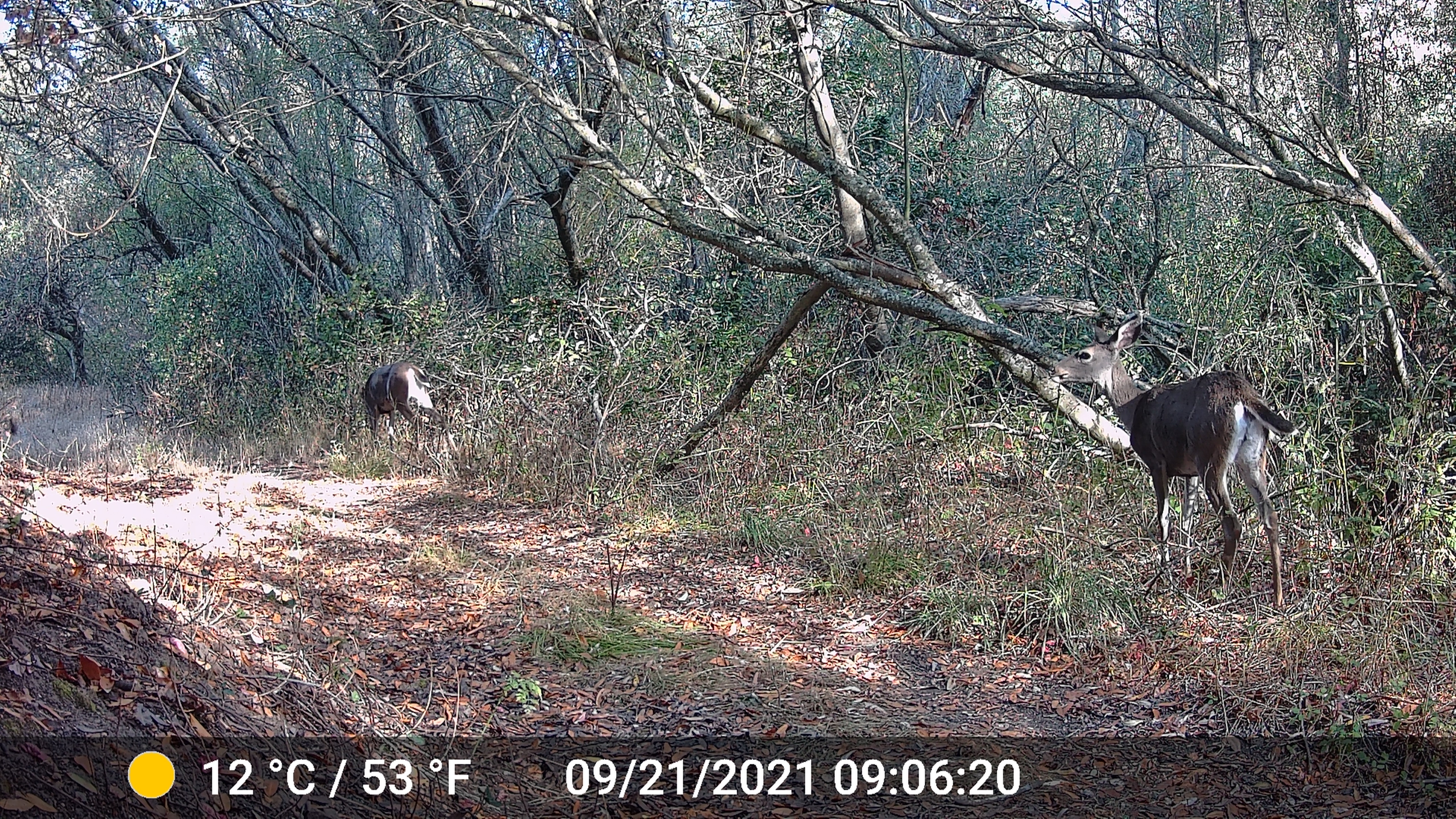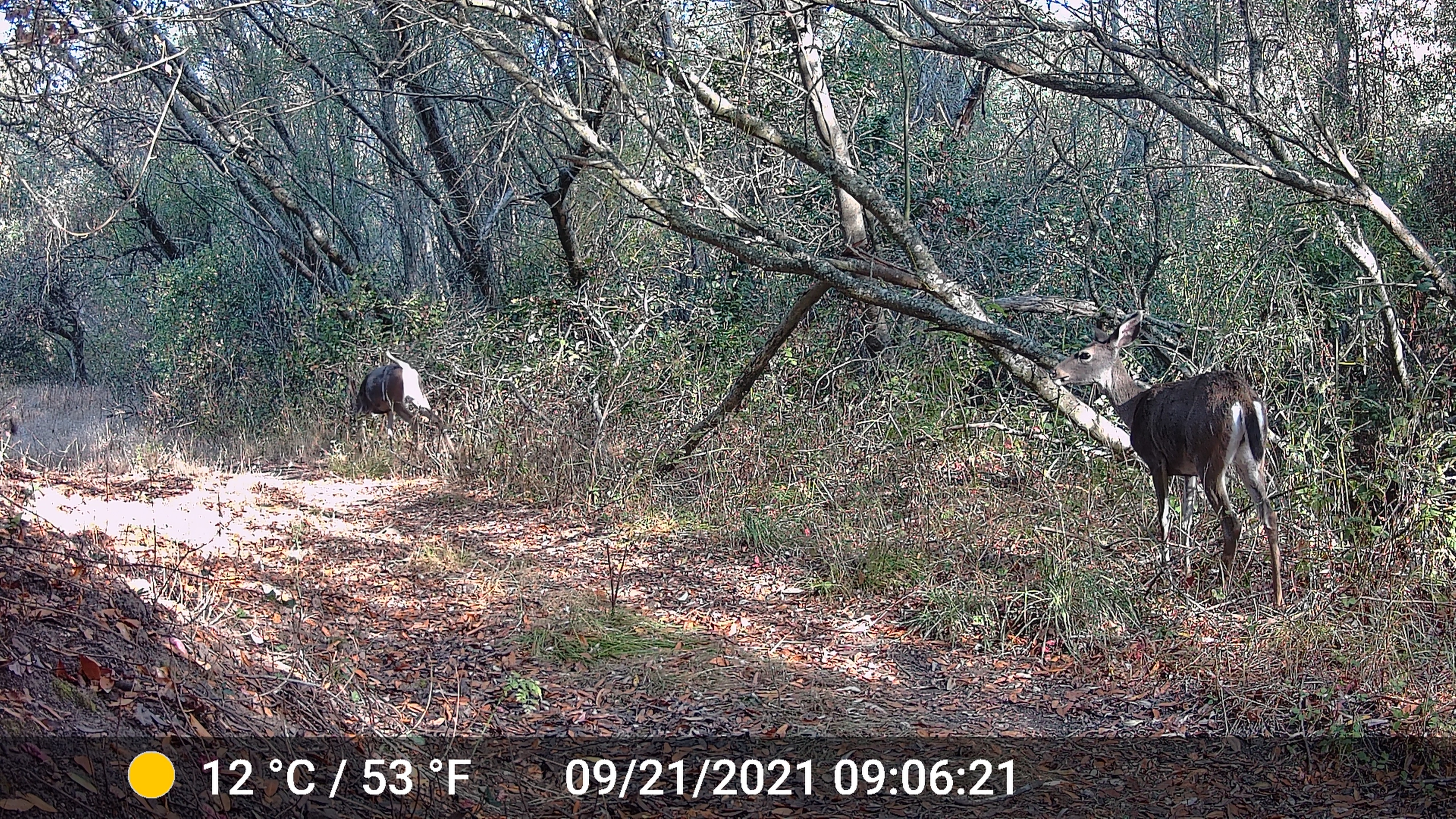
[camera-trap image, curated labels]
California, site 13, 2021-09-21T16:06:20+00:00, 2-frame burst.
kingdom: Animalia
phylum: Chordata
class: Mammalia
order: Artiodactyla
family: Cervidae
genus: Odocoileus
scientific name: Odocoileus hemionus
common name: mule deer